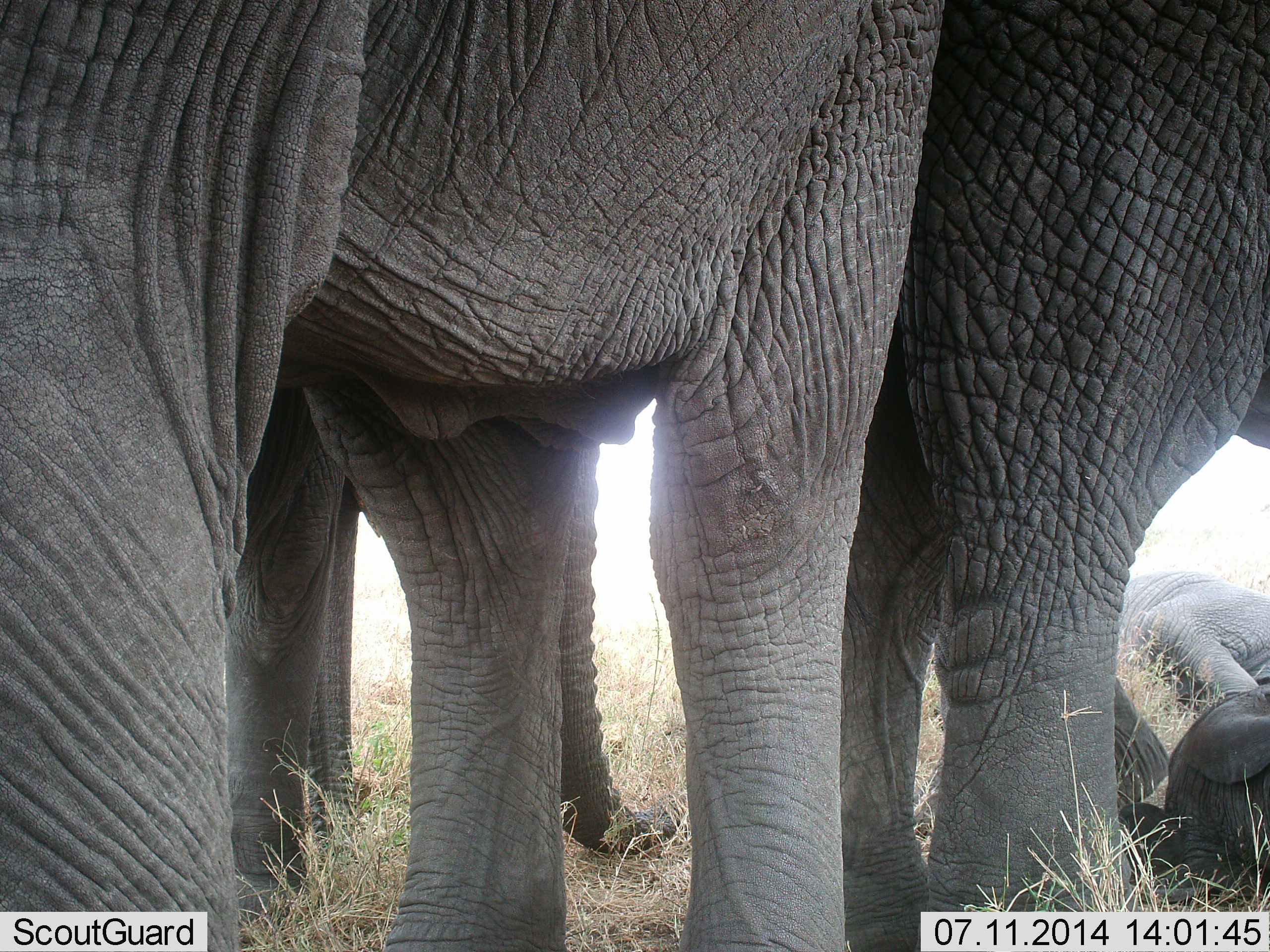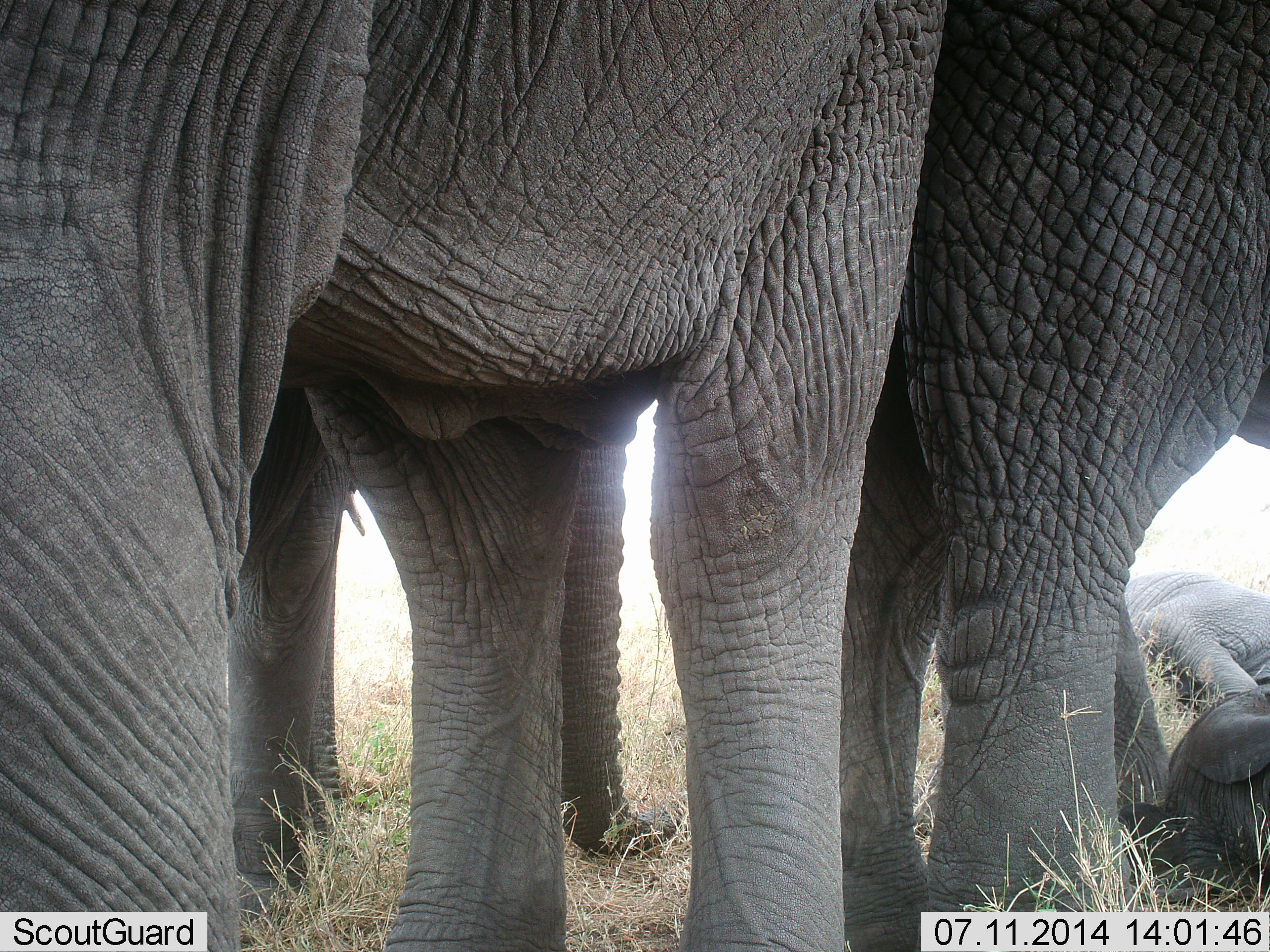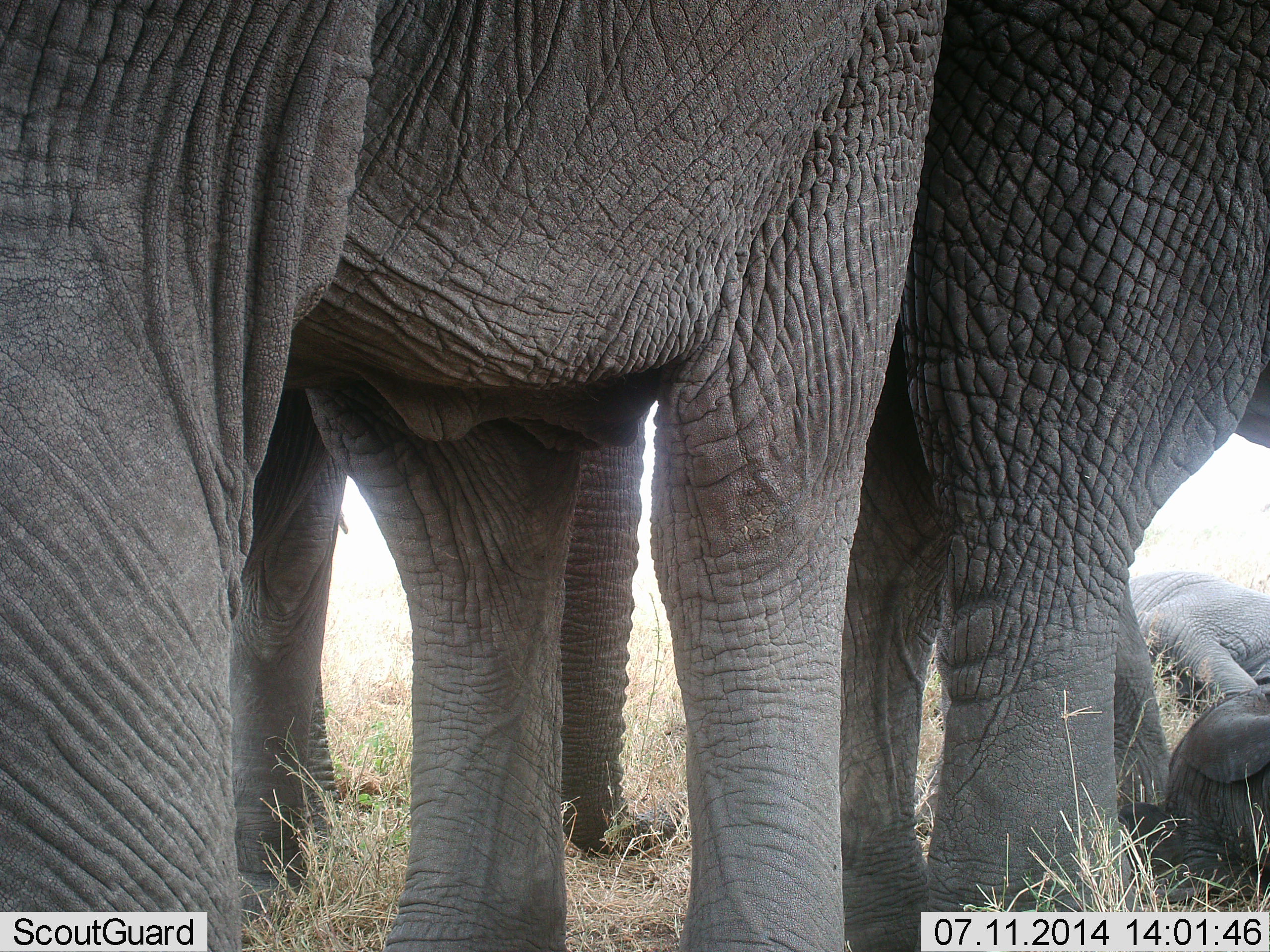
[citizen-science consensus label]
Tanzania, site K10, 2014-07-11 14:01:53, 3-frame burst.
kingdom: Animalia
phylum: Chordata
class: Mammalia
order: Proboscidea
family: Elephantidae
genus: Loxodonta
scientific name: Loxodonta africana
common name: african bush elephant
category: elephant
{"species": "elephant (african bush elephant) (Loxodonta africana)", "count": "4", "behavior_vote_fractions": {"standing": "70%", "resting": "100%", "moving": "0%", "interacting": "0%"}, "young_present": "50%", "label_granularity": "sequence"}